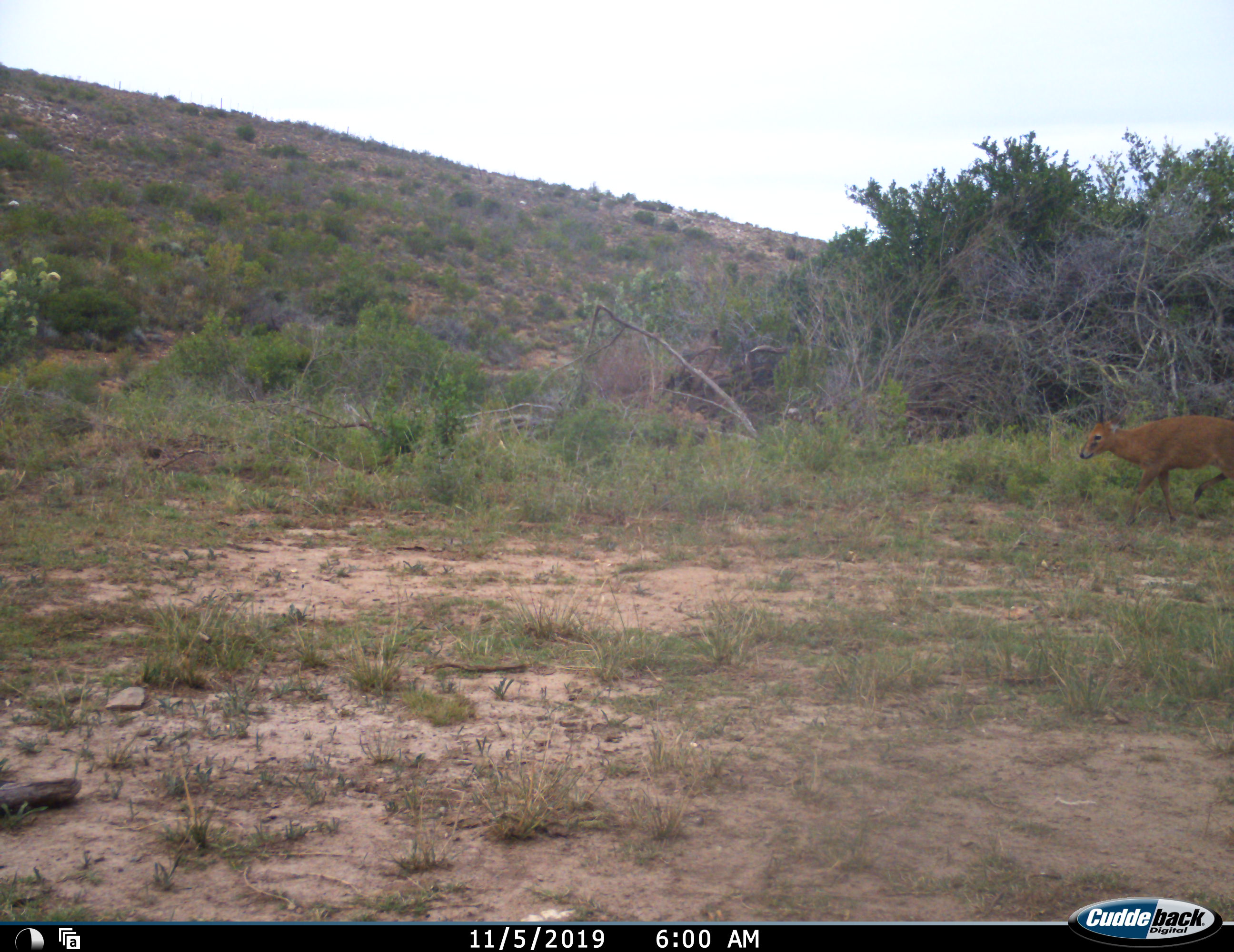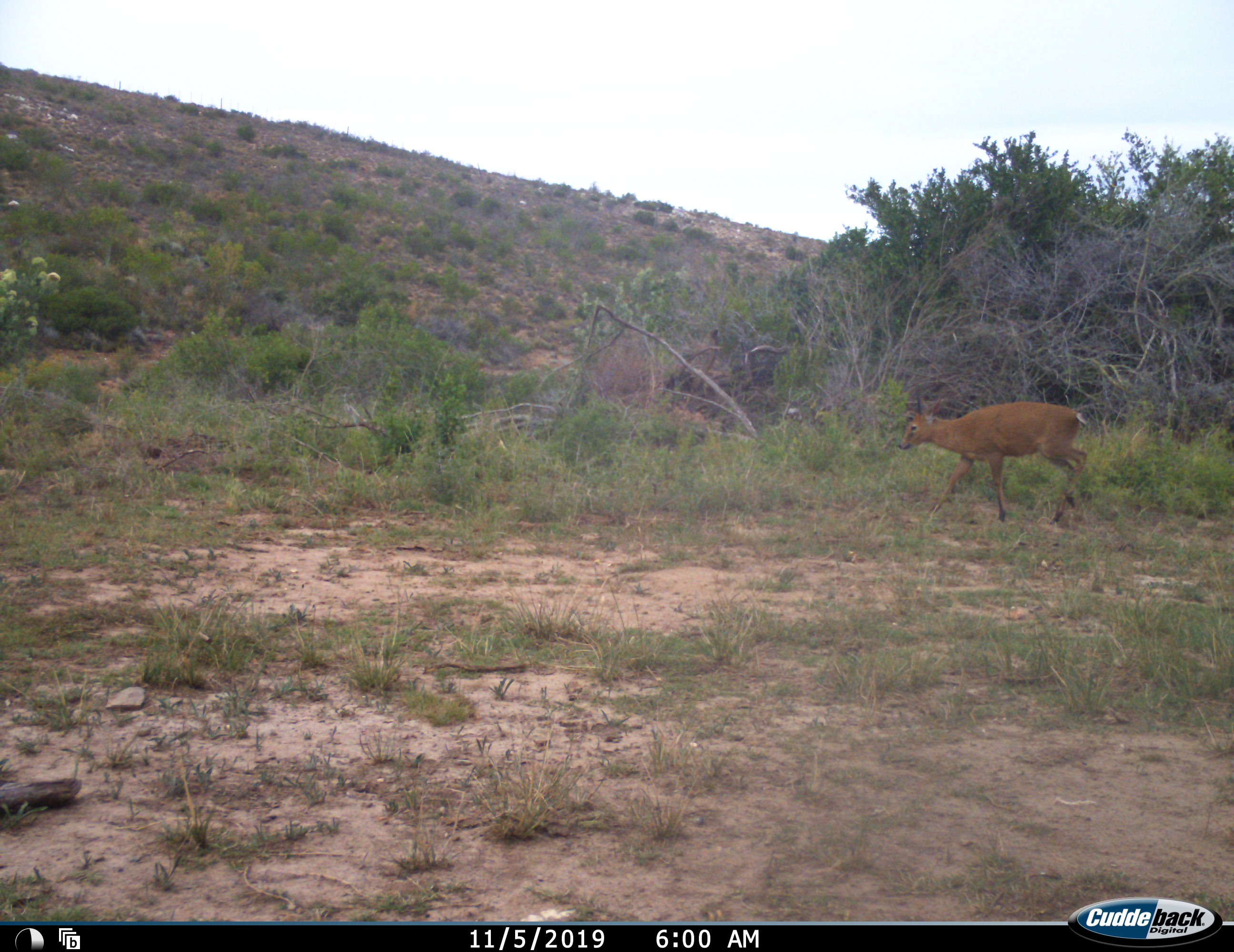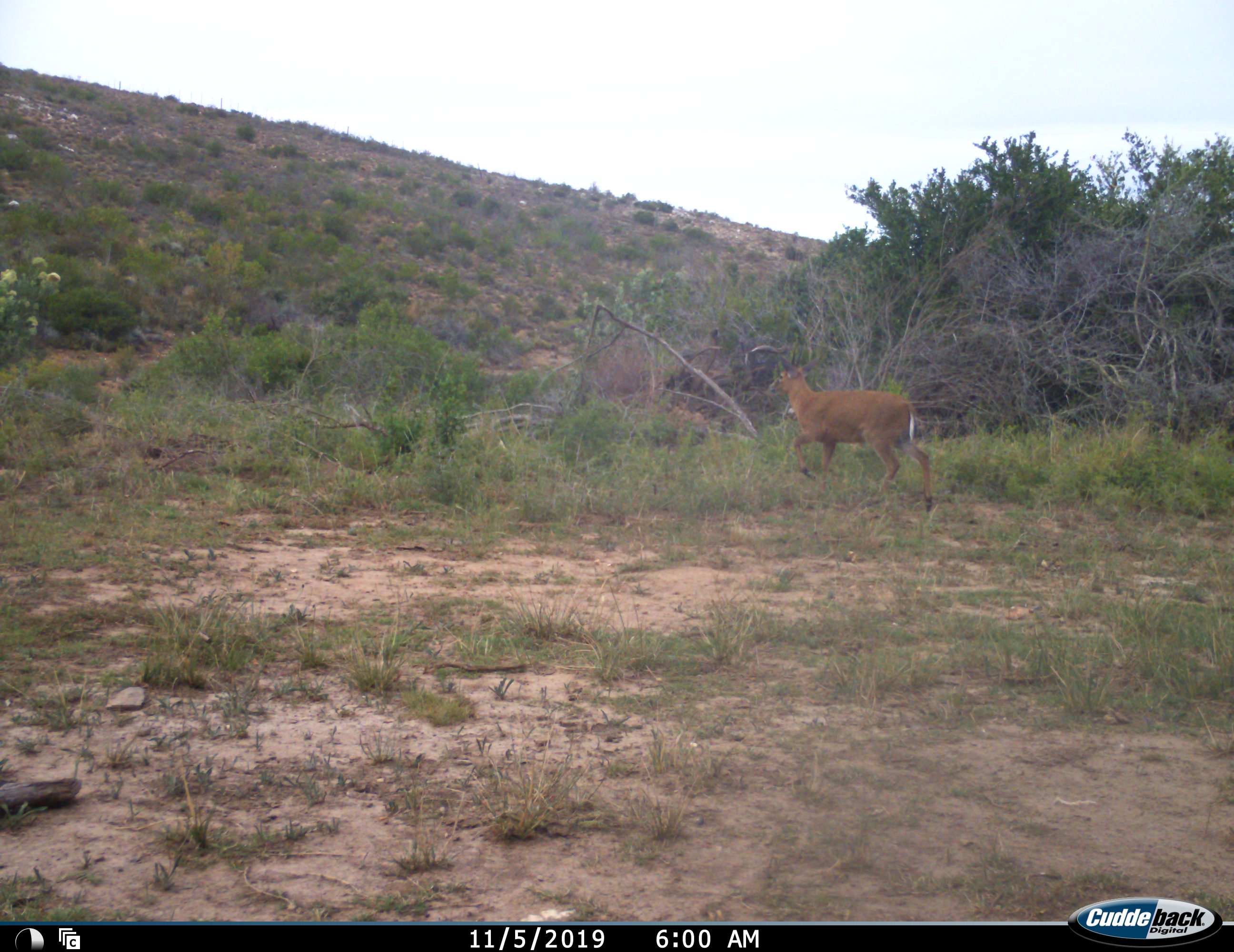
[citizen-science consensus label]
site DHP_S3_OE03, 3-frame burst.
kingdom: Animalia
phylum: Chordata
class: Mammalia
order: Artiodactyla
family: Bovidae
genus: Oreotragus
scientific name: Oreotragus oreotragus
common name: klipspringer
Klipspringer (Oreotragus oreotragus), count 1. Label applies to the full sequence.